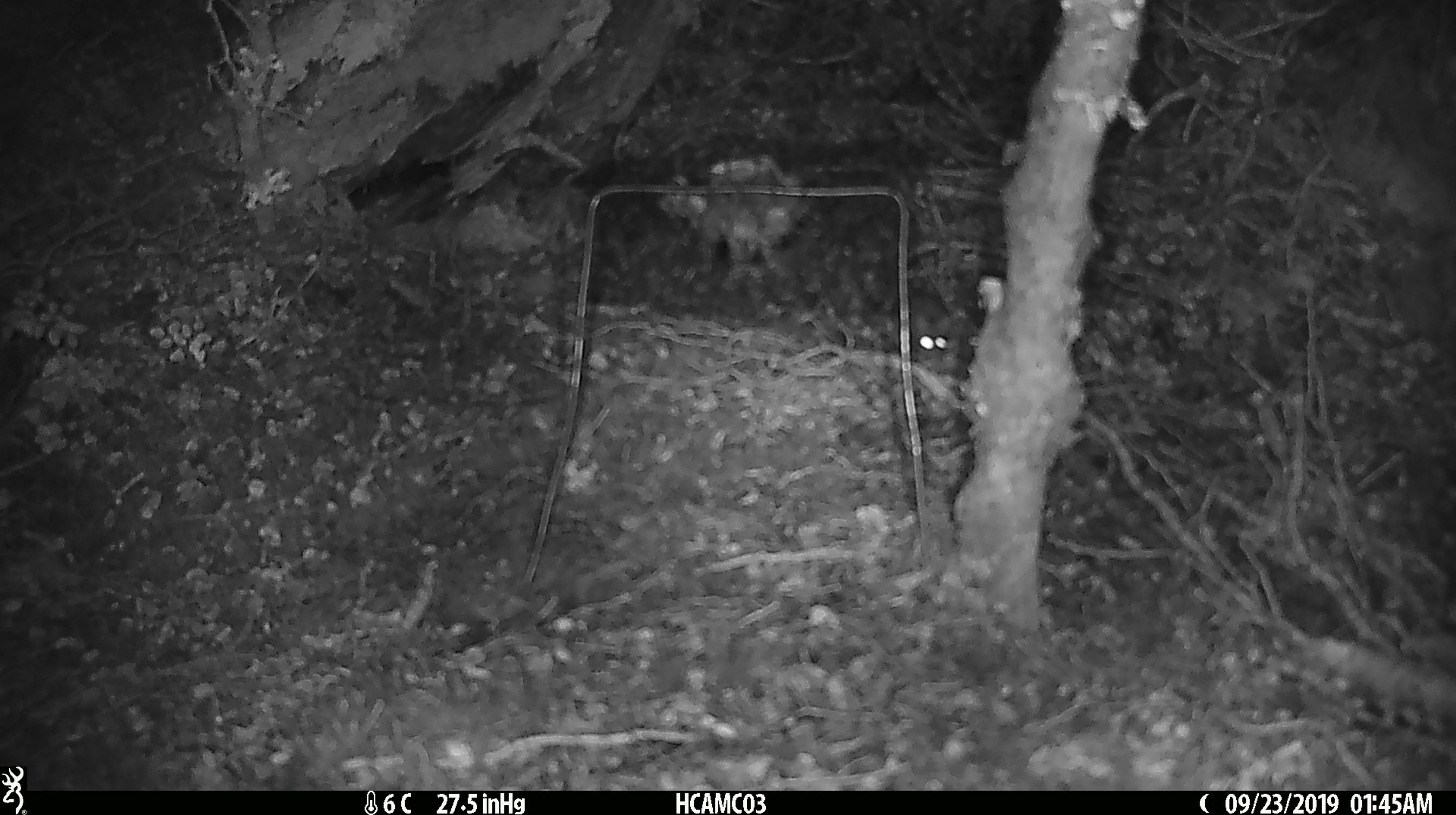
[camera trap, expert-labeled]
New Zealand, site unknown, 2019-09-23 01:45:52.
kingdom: Animalia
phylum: Chordata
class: Mammalia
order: Rodentia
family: Muridae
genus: Mus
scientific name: Mus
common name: mouse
Mouse (Mus).